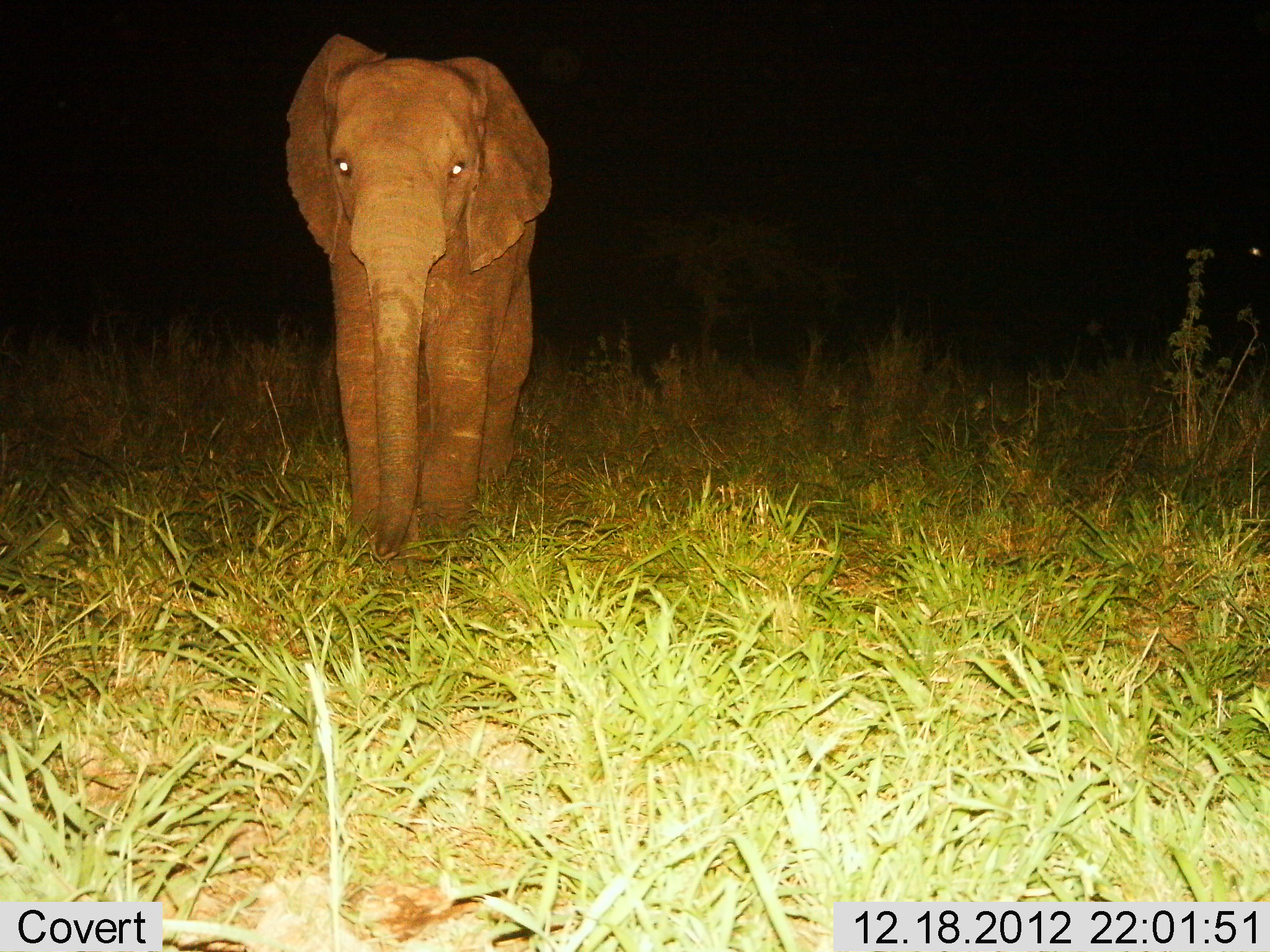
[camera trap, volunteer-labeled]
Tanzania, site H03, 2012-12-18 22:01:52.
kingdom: Animalia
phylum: Chordata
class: Mammalia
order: Proboscidea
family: Elephantidae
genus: Loxodonta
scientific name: Loxodonta africana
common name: african bush elephant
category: elephant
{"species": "elephant (african bush elephant) (Loxodonta africana)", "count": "1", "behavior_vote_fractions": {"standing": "63%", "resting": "0%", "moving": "37%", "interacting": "0%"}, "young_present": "11%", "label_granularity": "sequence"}